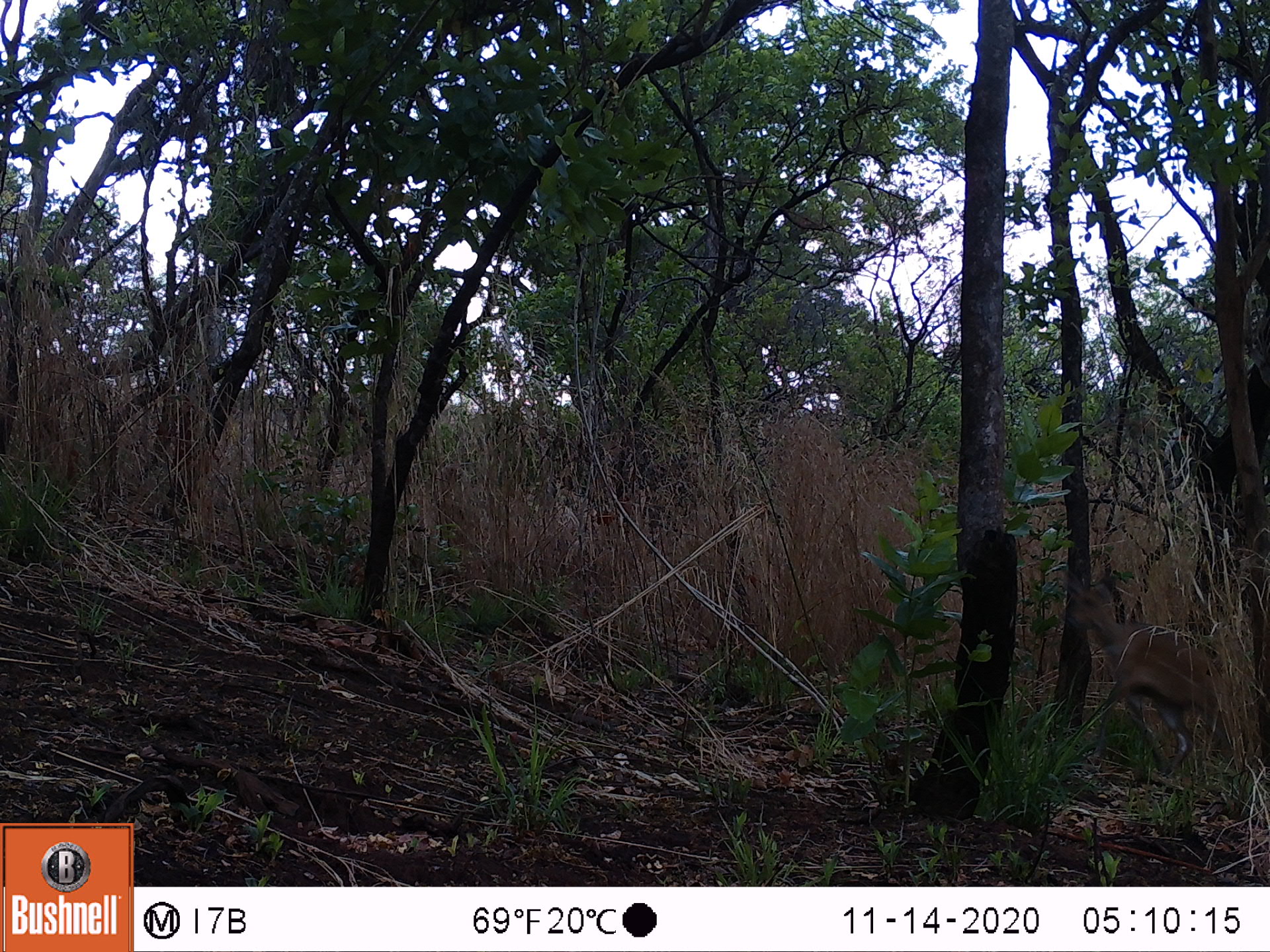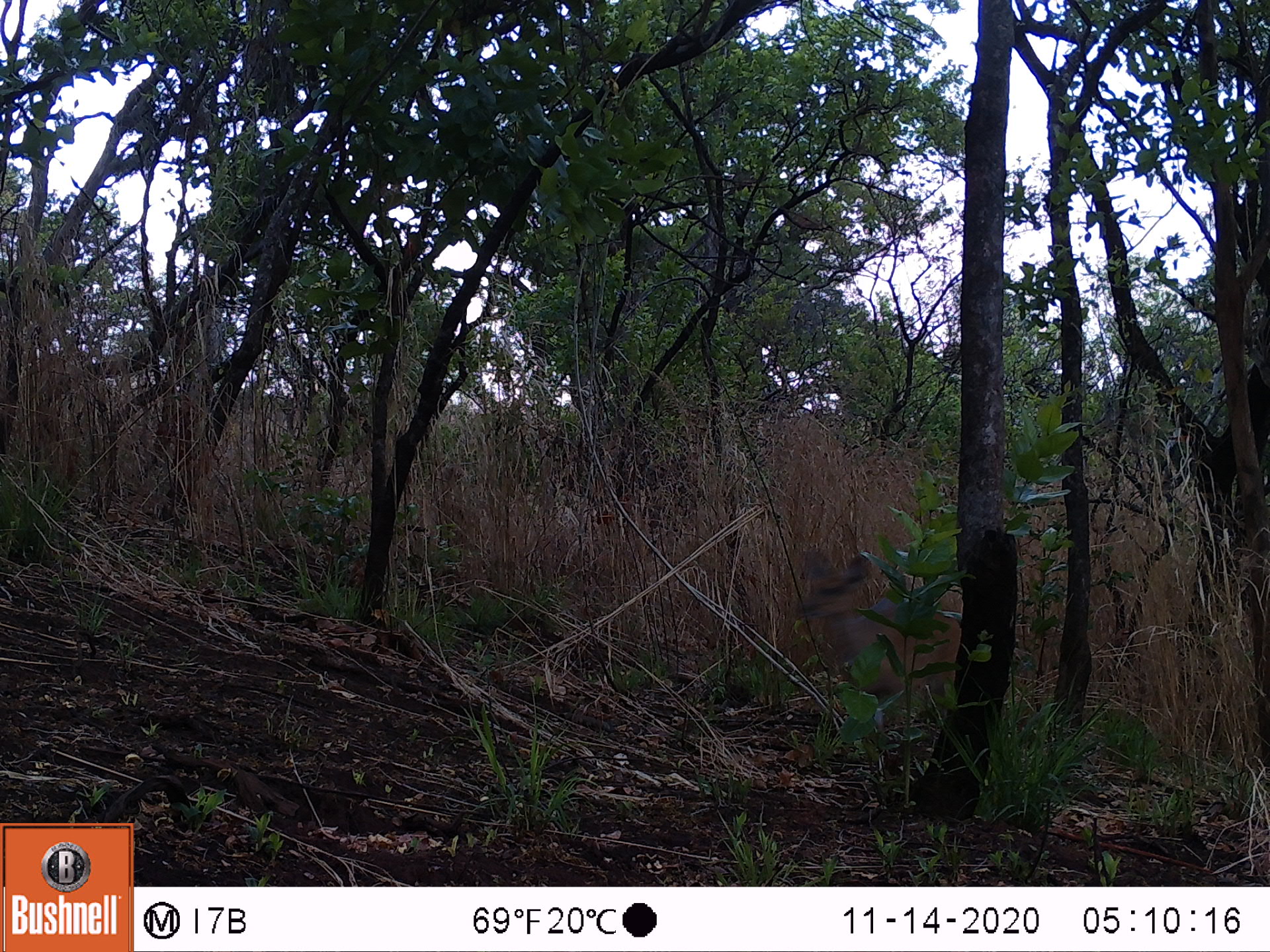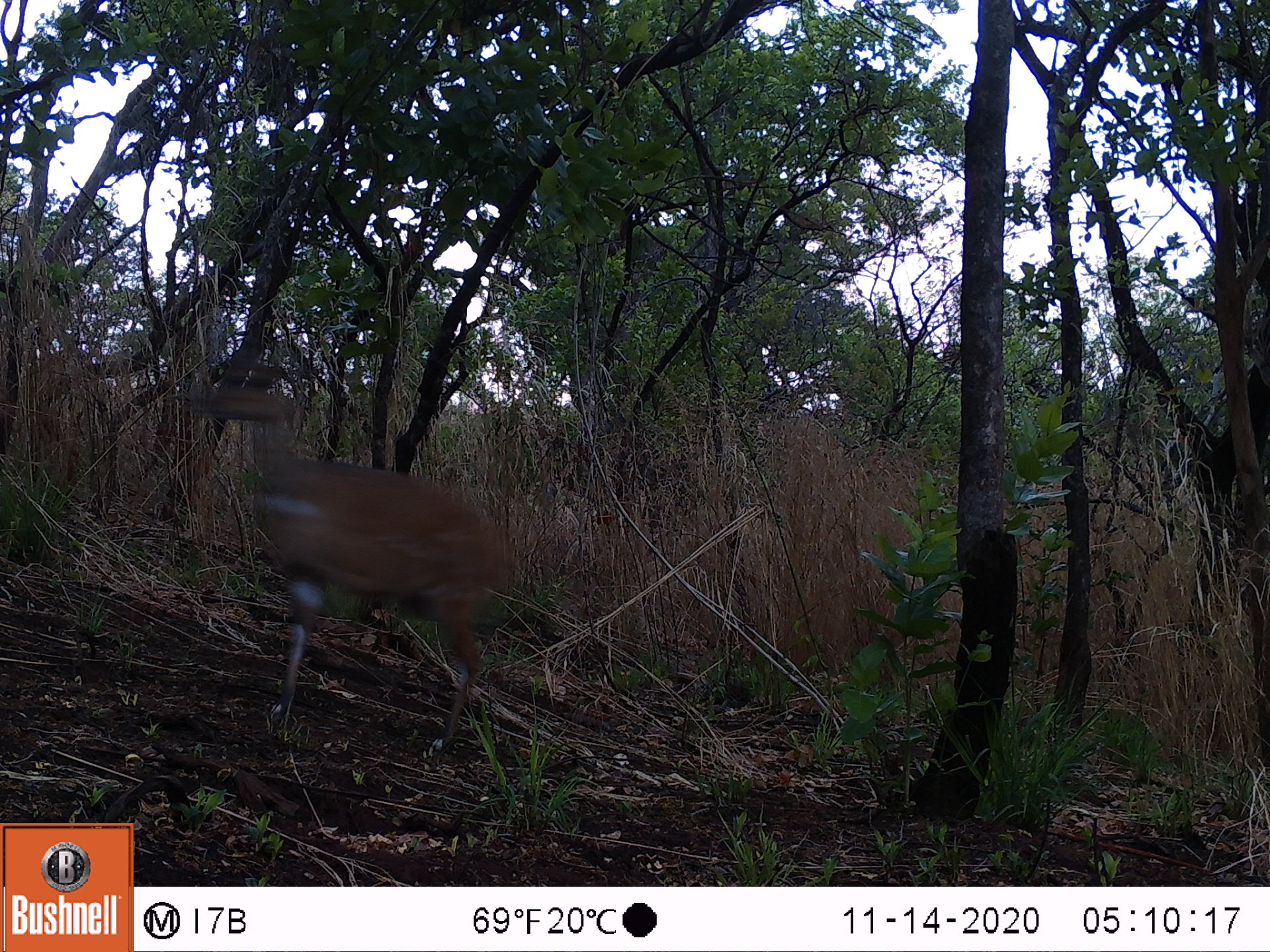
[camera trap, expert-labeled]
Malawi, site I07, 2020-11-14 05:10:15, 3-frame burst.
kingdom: Animalia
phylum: Chordata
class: Mammalia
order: Artiodactyla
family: Bovidae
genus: Tragelaphus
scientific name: Tragelaphus sylvaticus sylvaticus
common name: cape bushbuck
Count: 1.